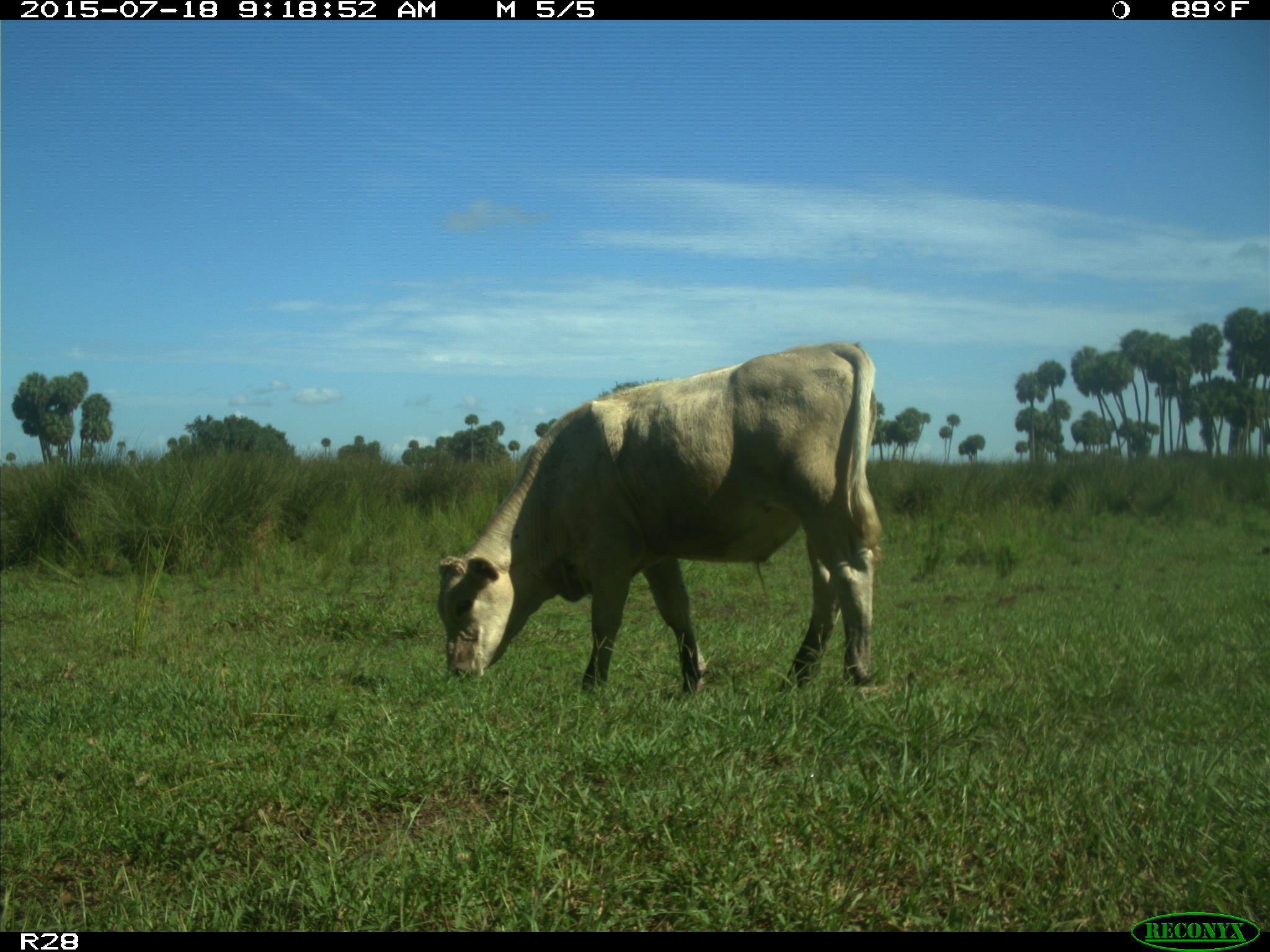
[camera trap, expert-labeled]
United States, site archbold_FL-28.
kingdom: Animalia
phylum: Chordata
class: Mammalia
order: Artiodactyla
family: Bovidae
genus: Bos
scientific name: Bos taurus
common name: domestic cow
Bos taurus (domestic cow).